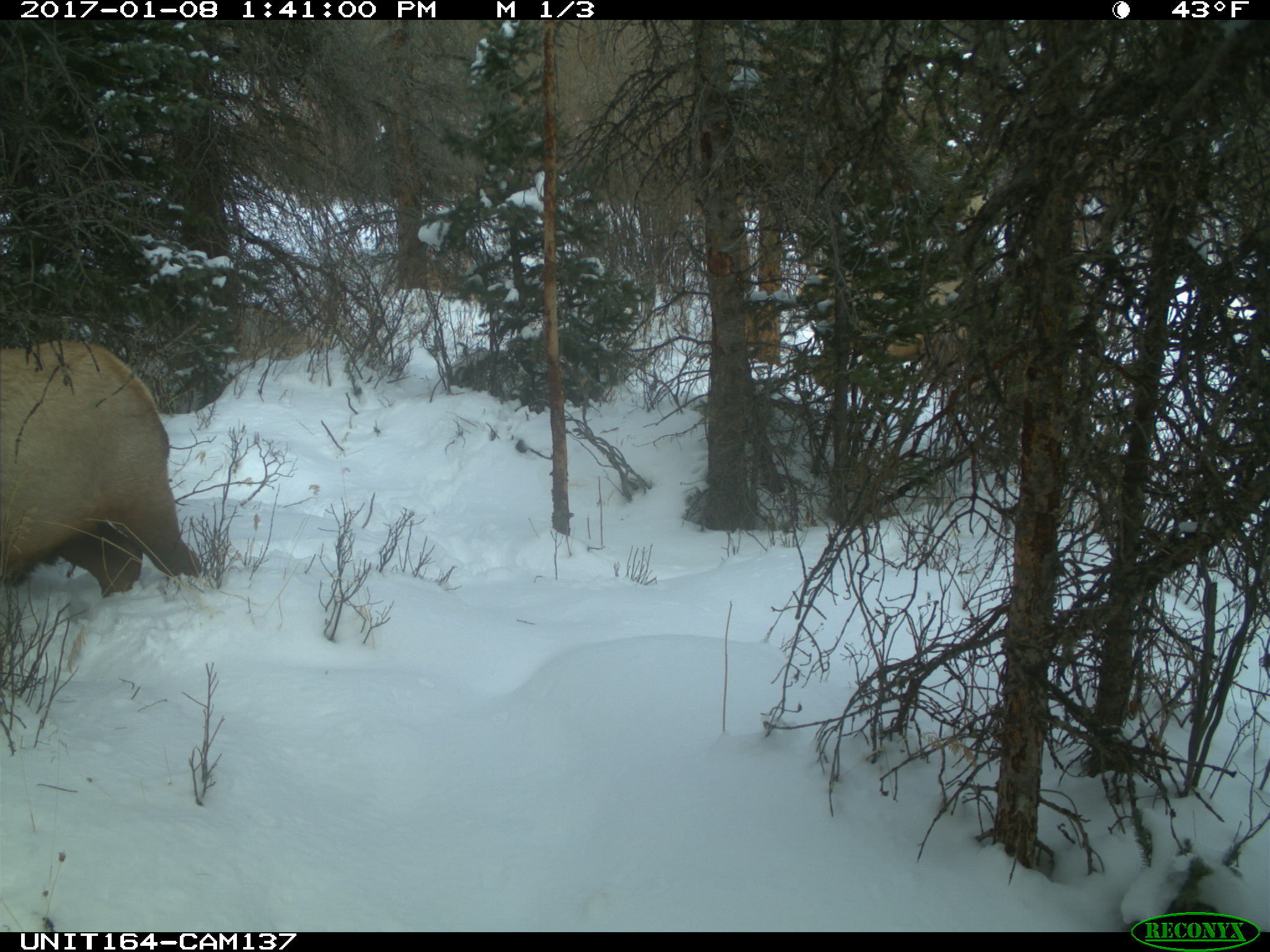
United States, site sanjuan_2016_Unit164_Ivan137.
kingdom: Animalia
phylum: Chordata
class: Mammalia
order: Artiodactyla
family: Cervidae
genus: Cervus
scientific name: Cervus elaphus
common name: red deer